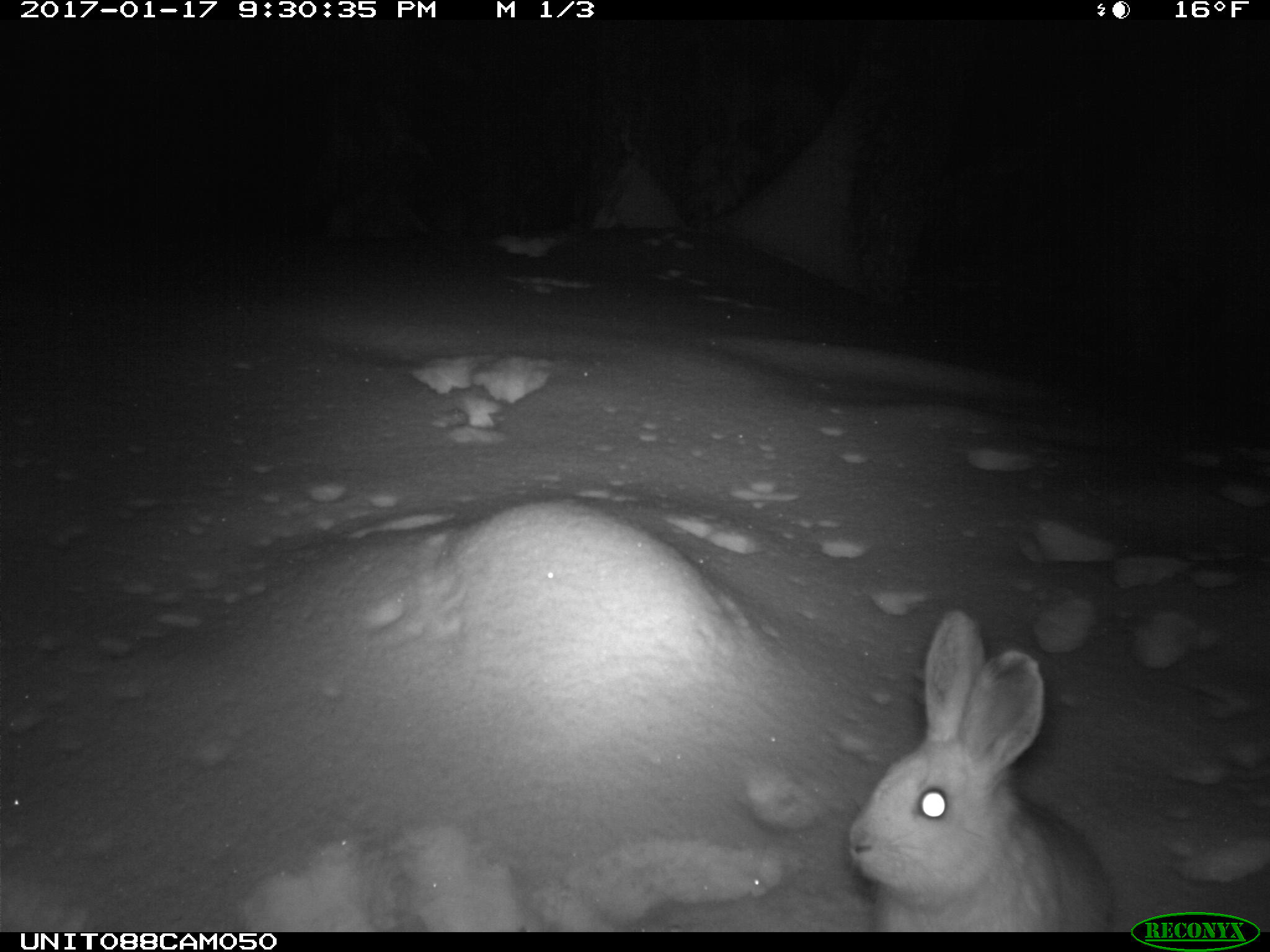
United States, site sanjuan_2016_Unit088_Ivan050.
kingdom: Animalia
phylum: Chordata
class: Mammalia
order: Lagomorpha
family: Leporidae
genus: Lepus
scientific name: Lepus americanus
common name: snowshoe hare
Lepus americanus (snowshoe hare).